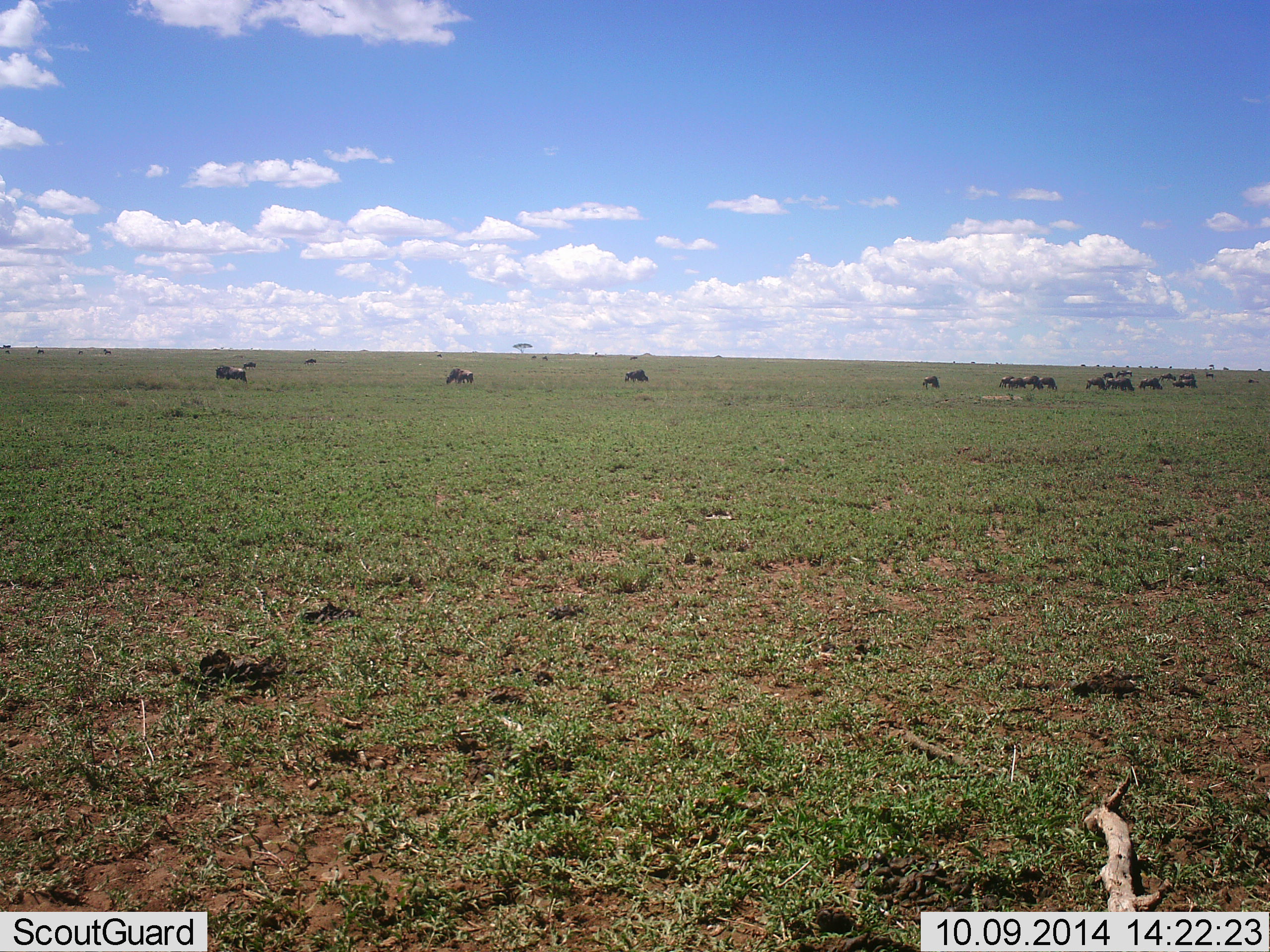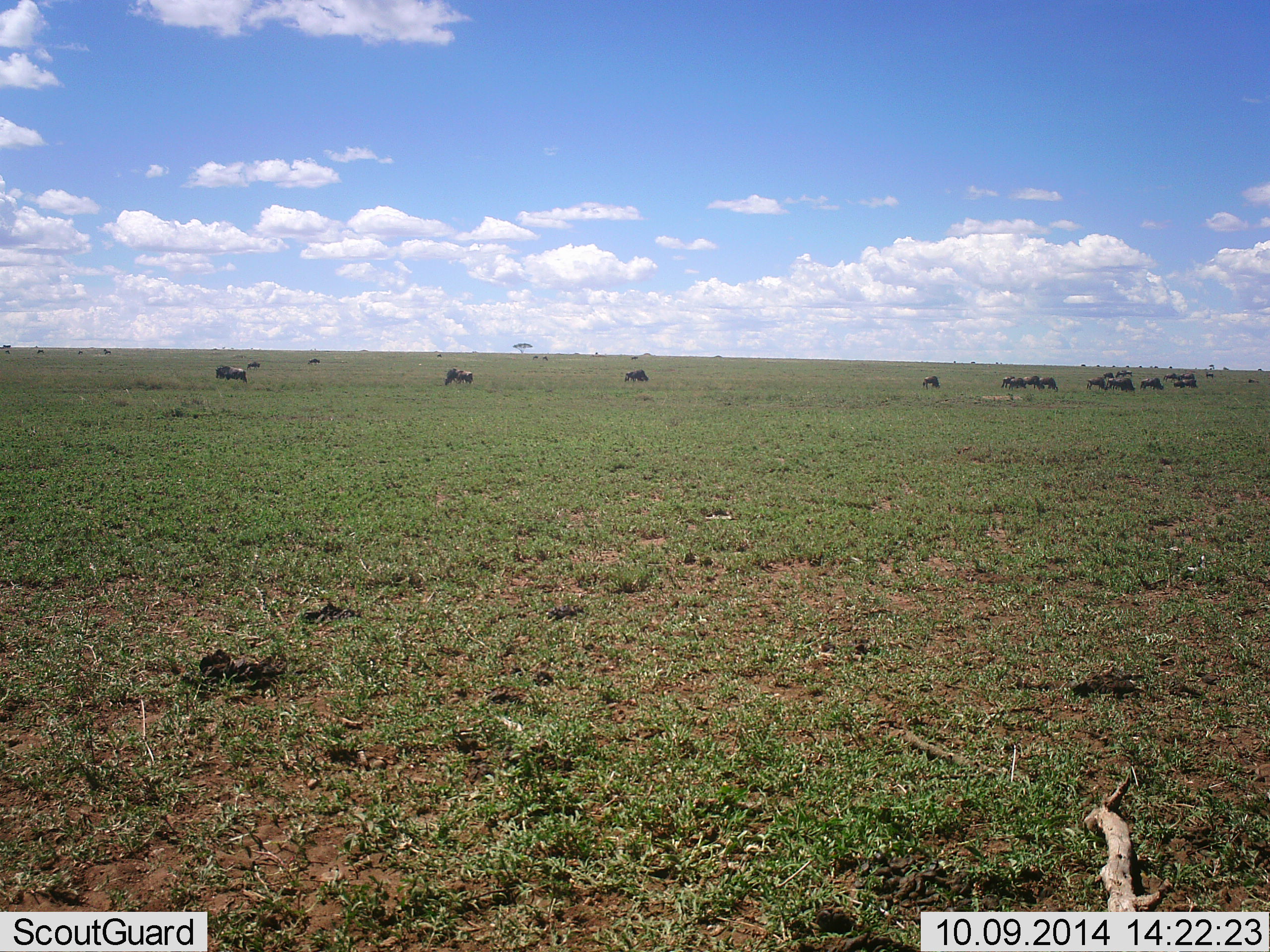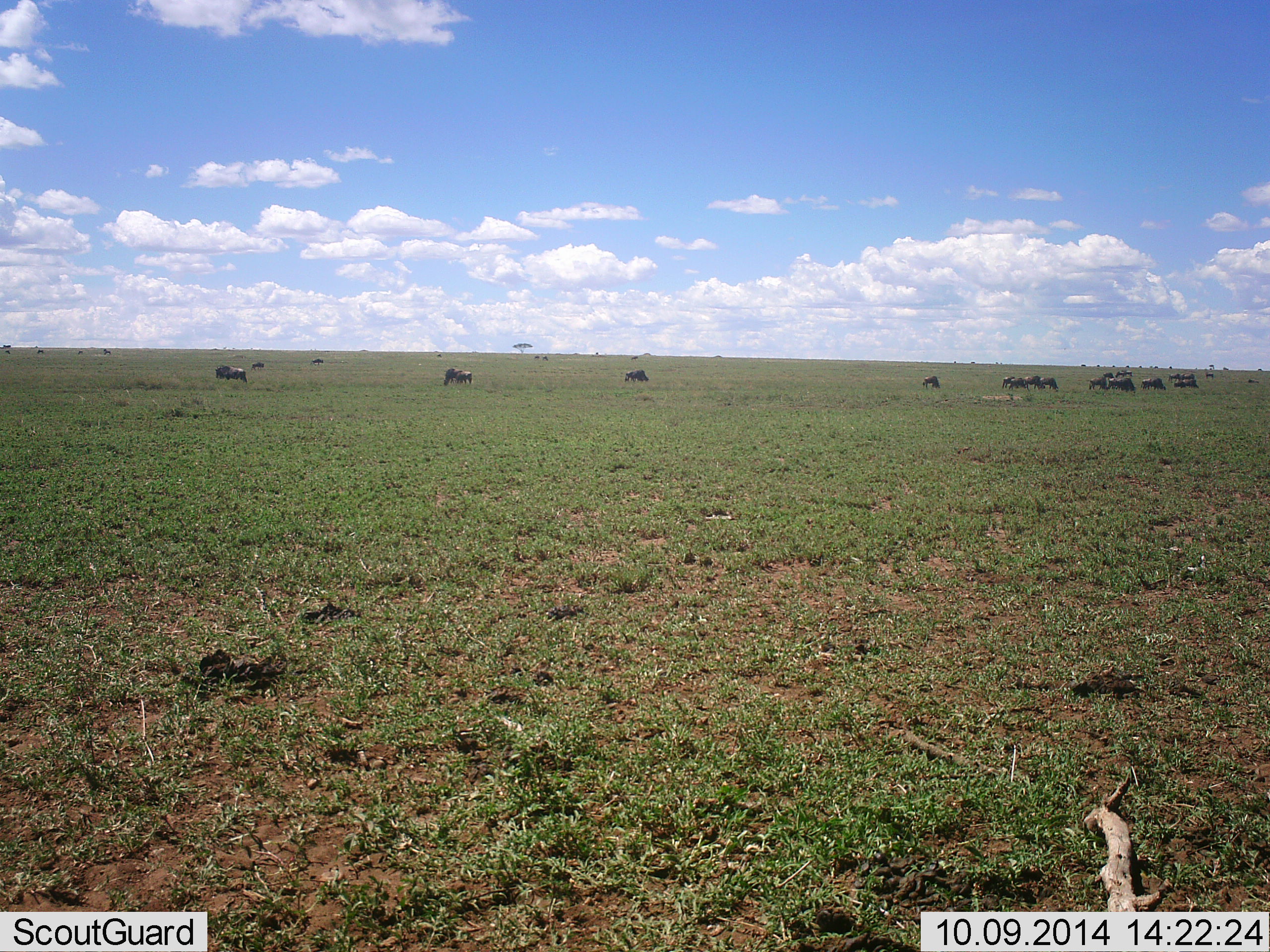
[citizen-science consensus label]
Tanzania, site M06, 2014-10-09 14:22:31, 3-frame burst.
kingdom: Animalia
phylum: Chordata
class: Mammalia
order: Artiodactyla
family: Bovidae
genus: Connochaetes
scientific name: Connochaetes taurinus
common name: blue wildebeest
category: wildebeest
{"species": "wildebeest (blue wildebeest) (Connochaetes taurinus)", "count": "11-50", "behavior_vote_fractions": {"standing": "40%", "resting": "10%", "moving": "70%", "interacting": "0%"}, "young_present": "0%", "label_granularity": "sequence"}